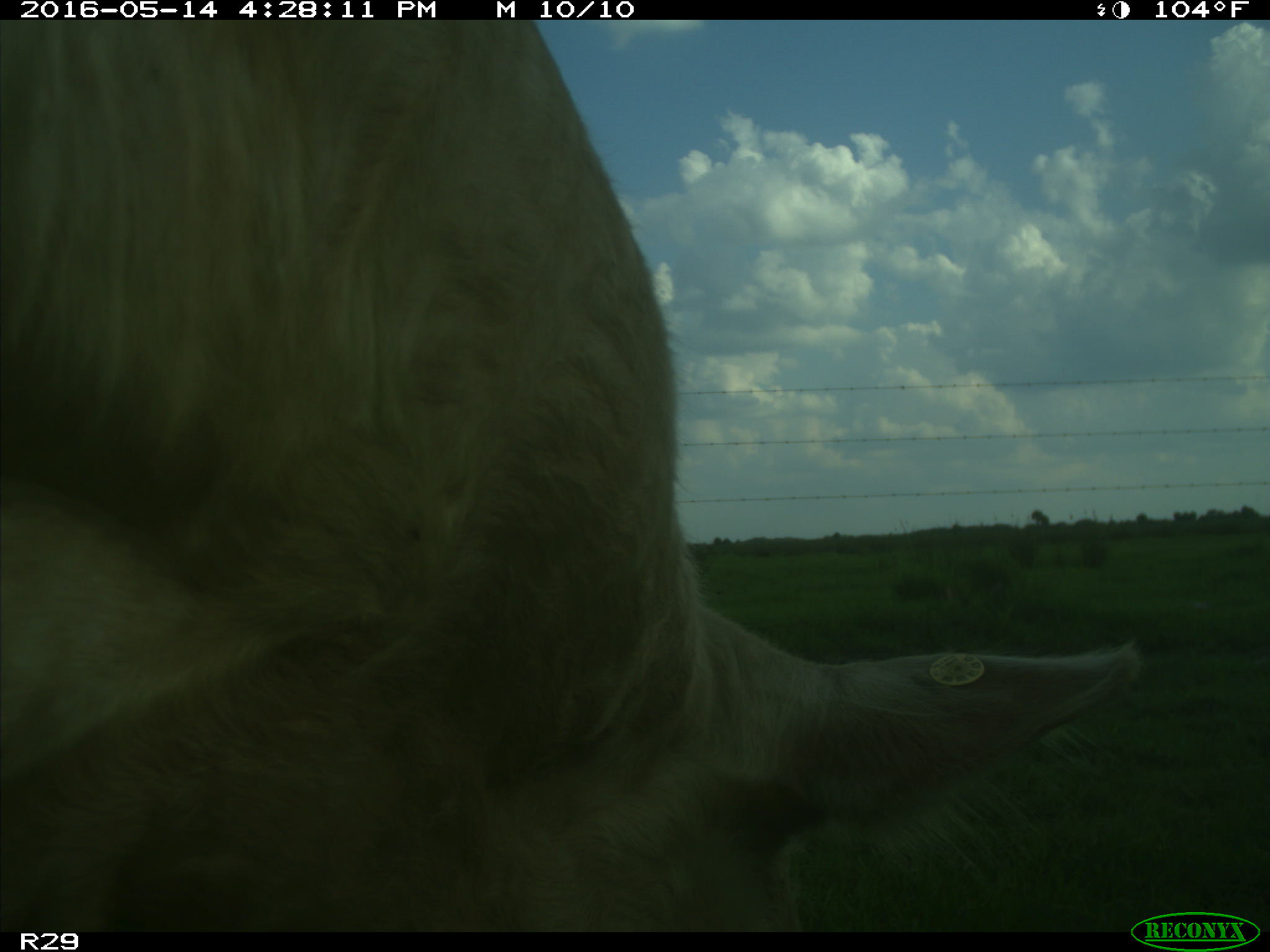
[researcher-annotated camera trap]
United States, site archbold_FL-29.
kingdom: Animalia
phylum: Chordata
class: Mammalia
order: Artiodactyla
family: Bovidae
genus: Bos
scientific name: Bos taurus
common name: domestic cow